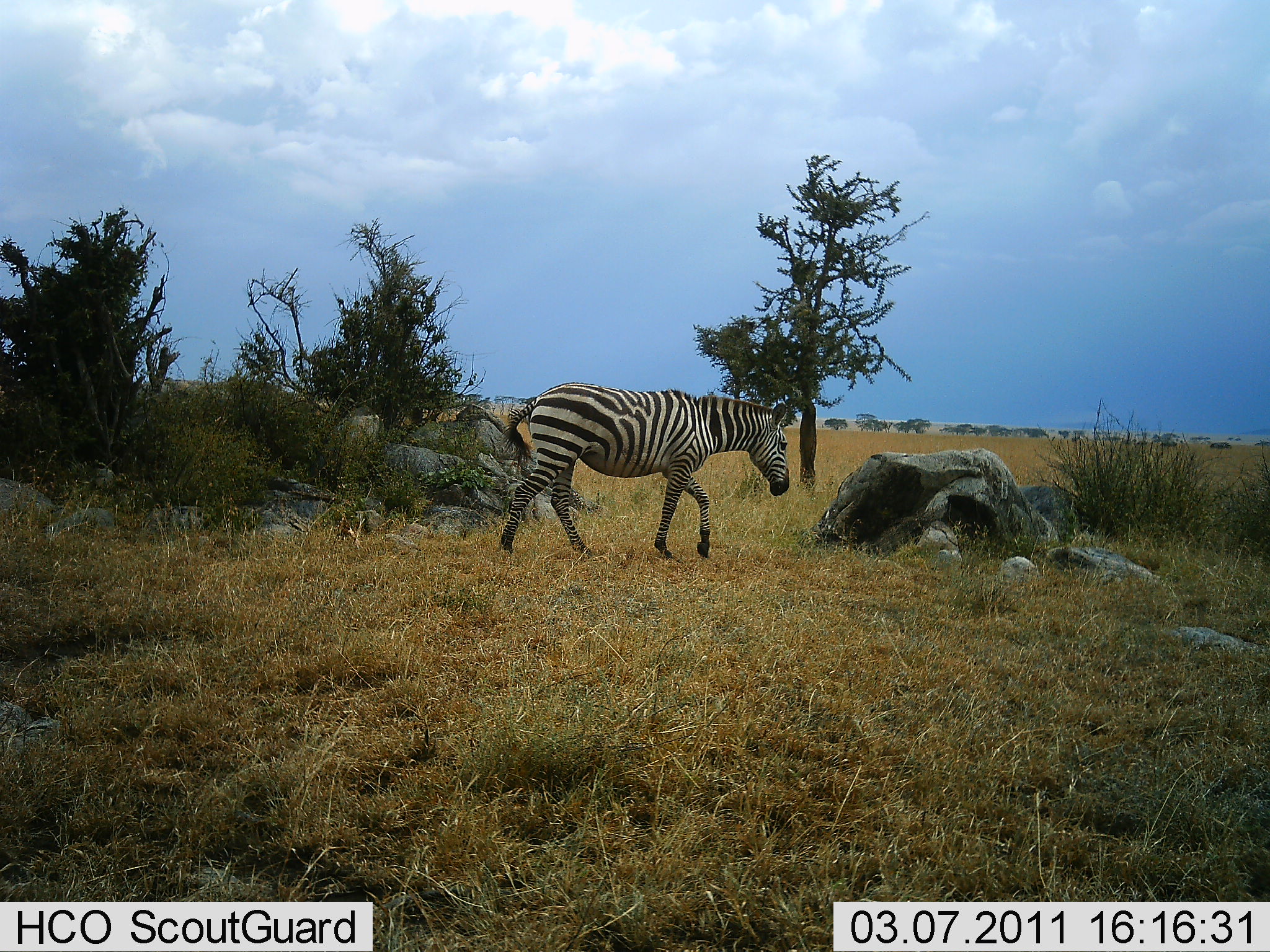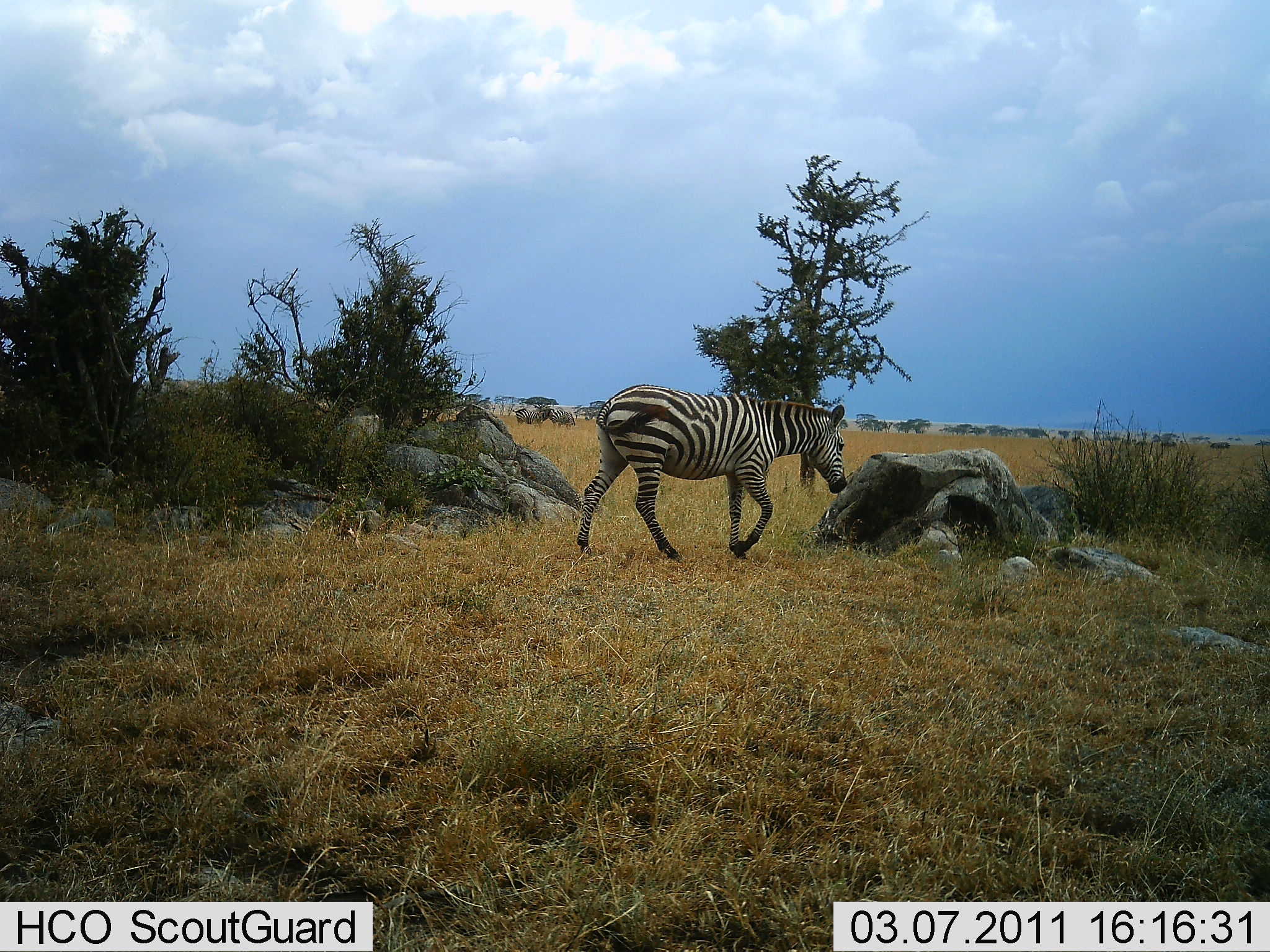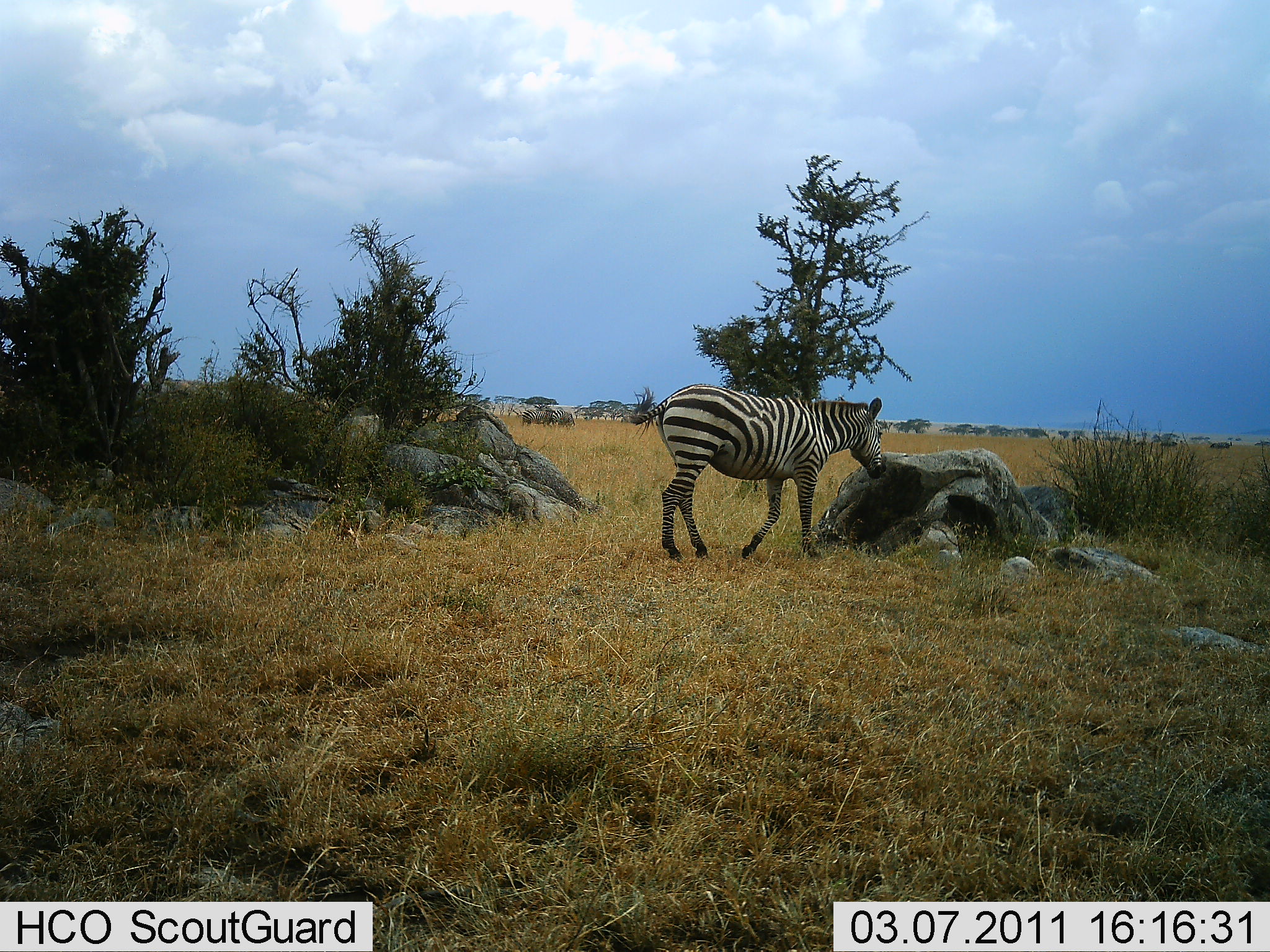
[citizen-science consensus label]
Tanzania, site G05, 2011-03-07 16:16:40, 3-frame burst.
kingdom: Animalia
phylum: Chordata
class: Mammalia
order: Perissodactyla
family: Equidae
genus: Equus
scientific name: Equus quagga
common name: plains zebra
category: zebra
Zebra (plains zebra) (Equus quagga), count 1. Behavior (volunteer vote fractions): standing 0%, resting 0%, moving 100%, interacting 0%. Young present (vote fraction): 6%. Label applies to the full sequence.